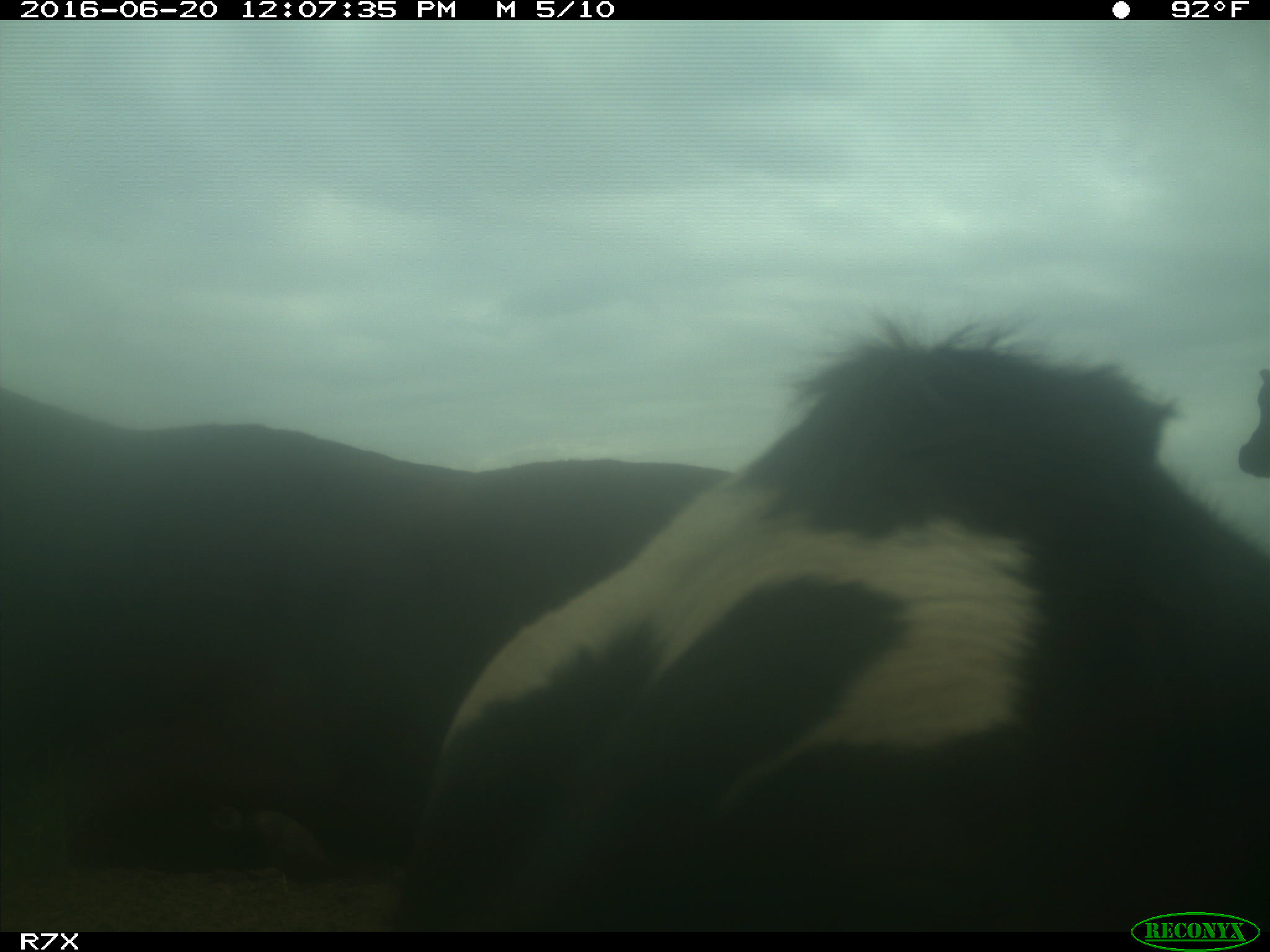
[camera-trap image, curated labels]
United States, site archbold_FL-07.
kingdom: Animalia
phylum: Chordata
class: Mammalia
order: Artiodactyla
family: Bovidae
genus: Bos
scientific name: Bos taurus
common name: domestic cow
Bos taurus (domestic cow).